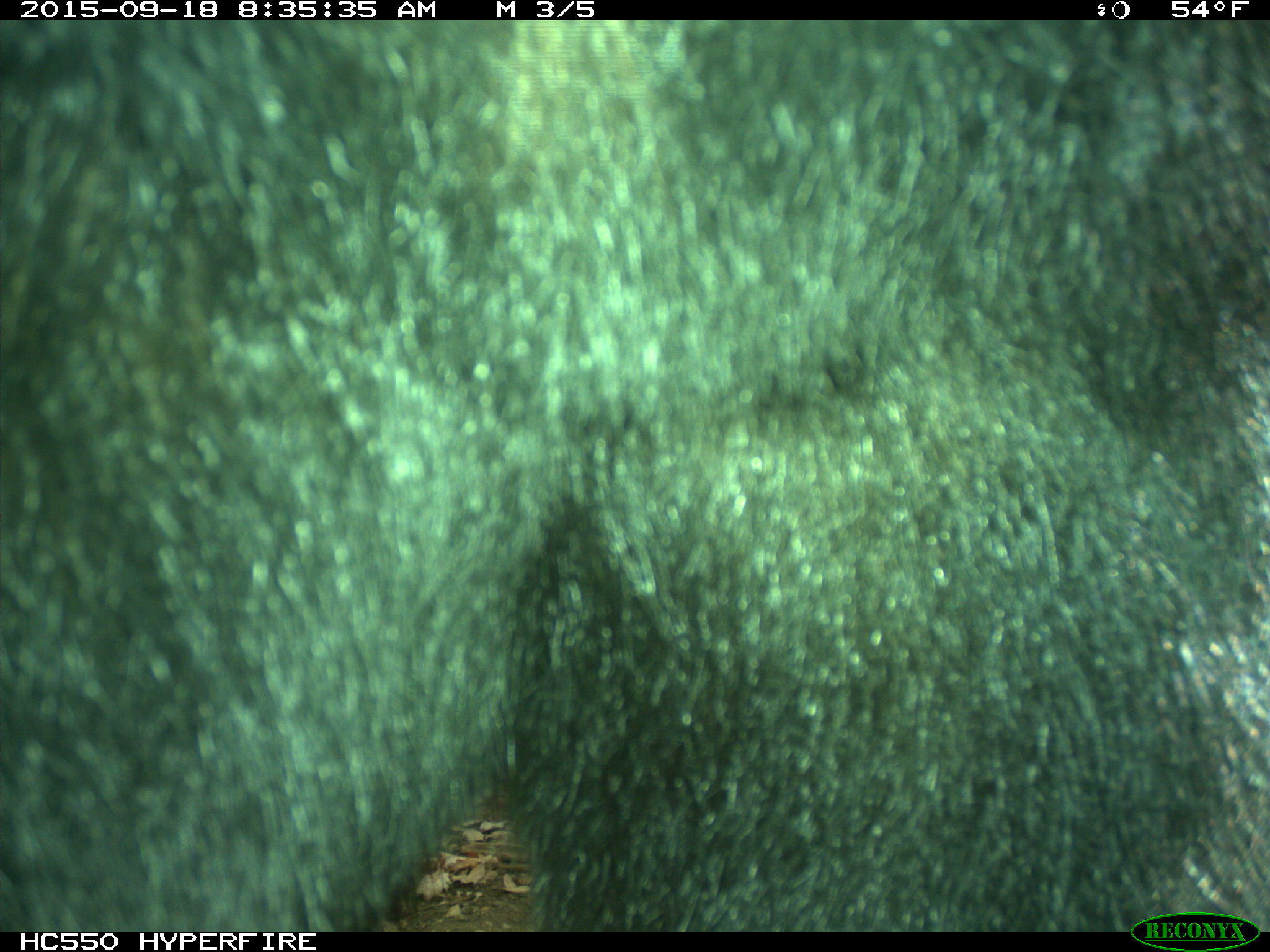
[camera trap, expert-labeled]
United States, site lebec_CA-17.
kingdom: Animalia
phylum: Chordata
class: Mammalia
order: Carnivora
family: Ursidae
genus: Ursus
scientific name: Ursus americanus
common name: american black bear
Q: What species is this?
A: Ursus americanus (american black bear).